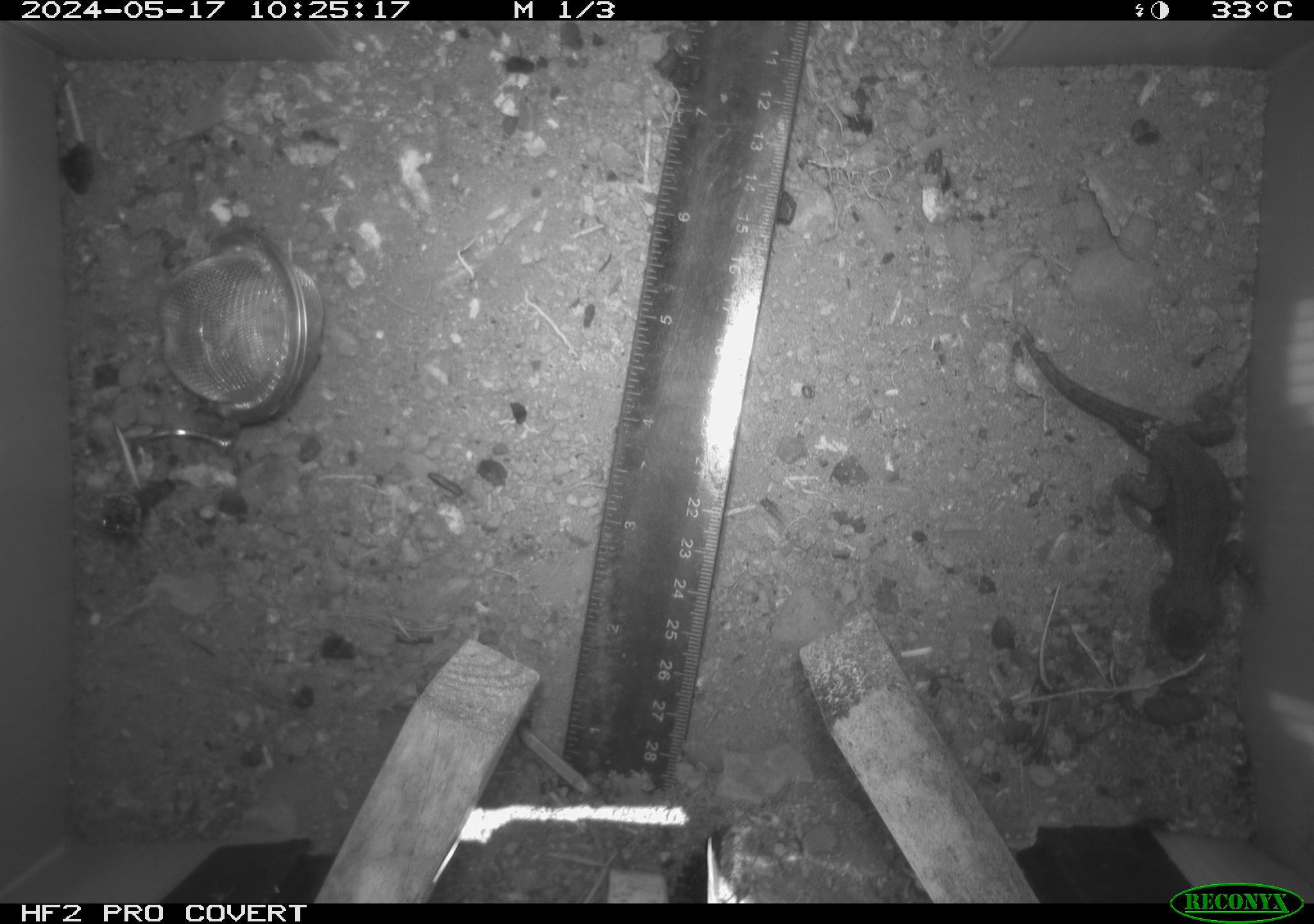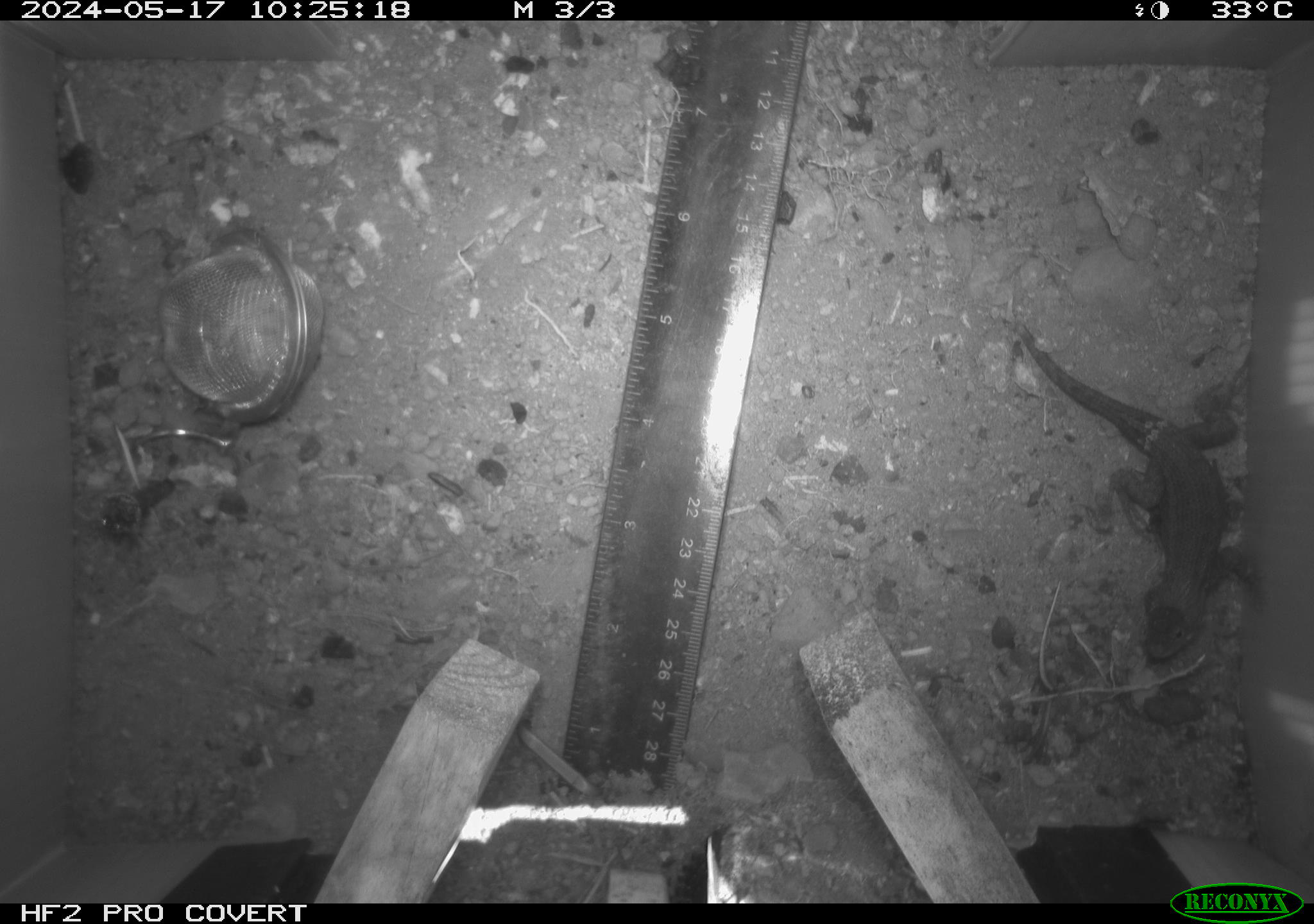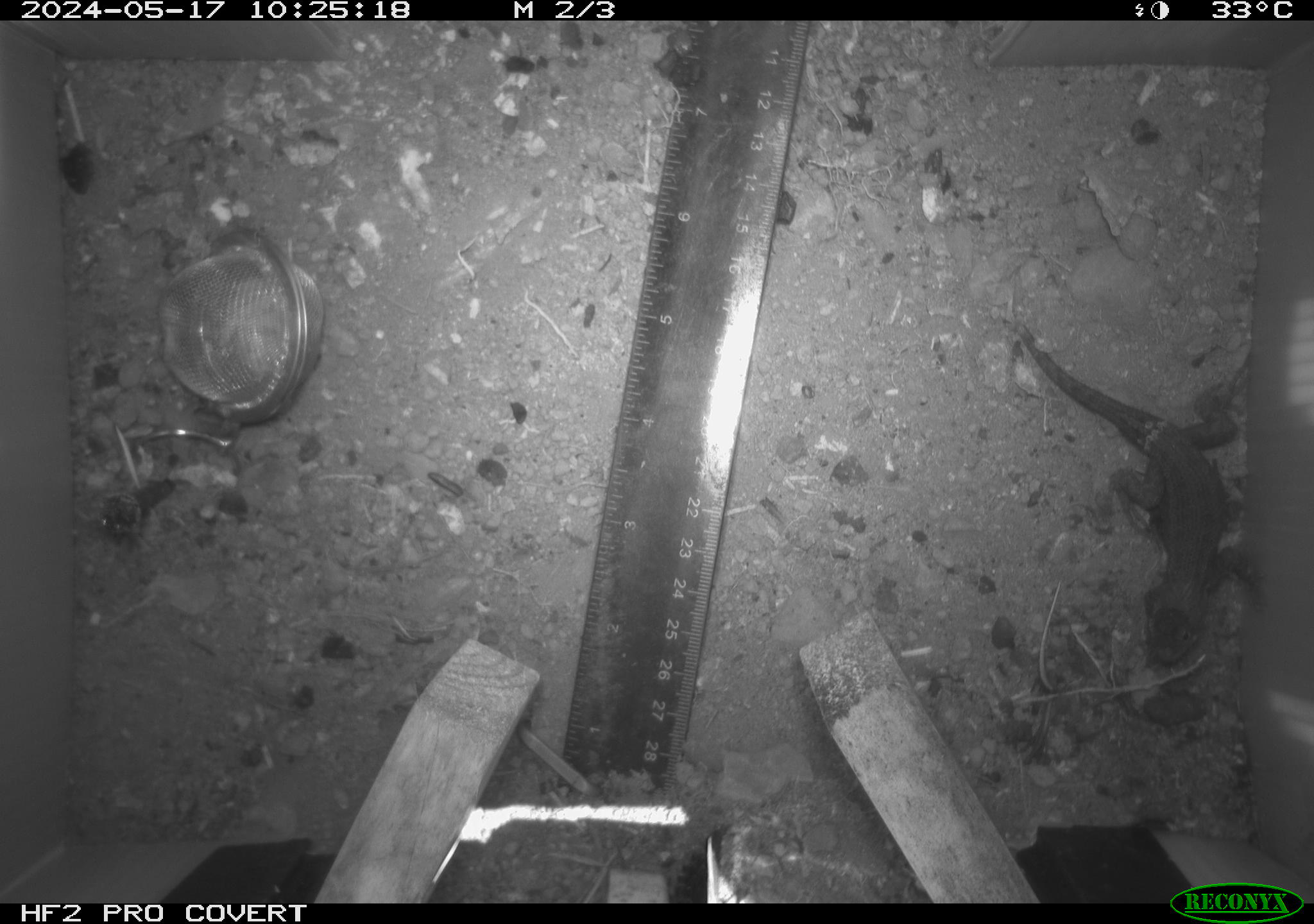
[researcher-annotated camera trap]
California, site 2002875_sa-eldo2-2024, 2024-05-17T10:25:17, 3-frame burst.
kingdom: Animalia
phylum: Chordata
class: Reptilia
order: Squamata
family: Phrynosomatidae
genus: Sceloporus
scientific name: Sceloporus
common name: spiny lizards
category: sceloporus species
Sceloporus species (spiny lizards) (Sceloporus).